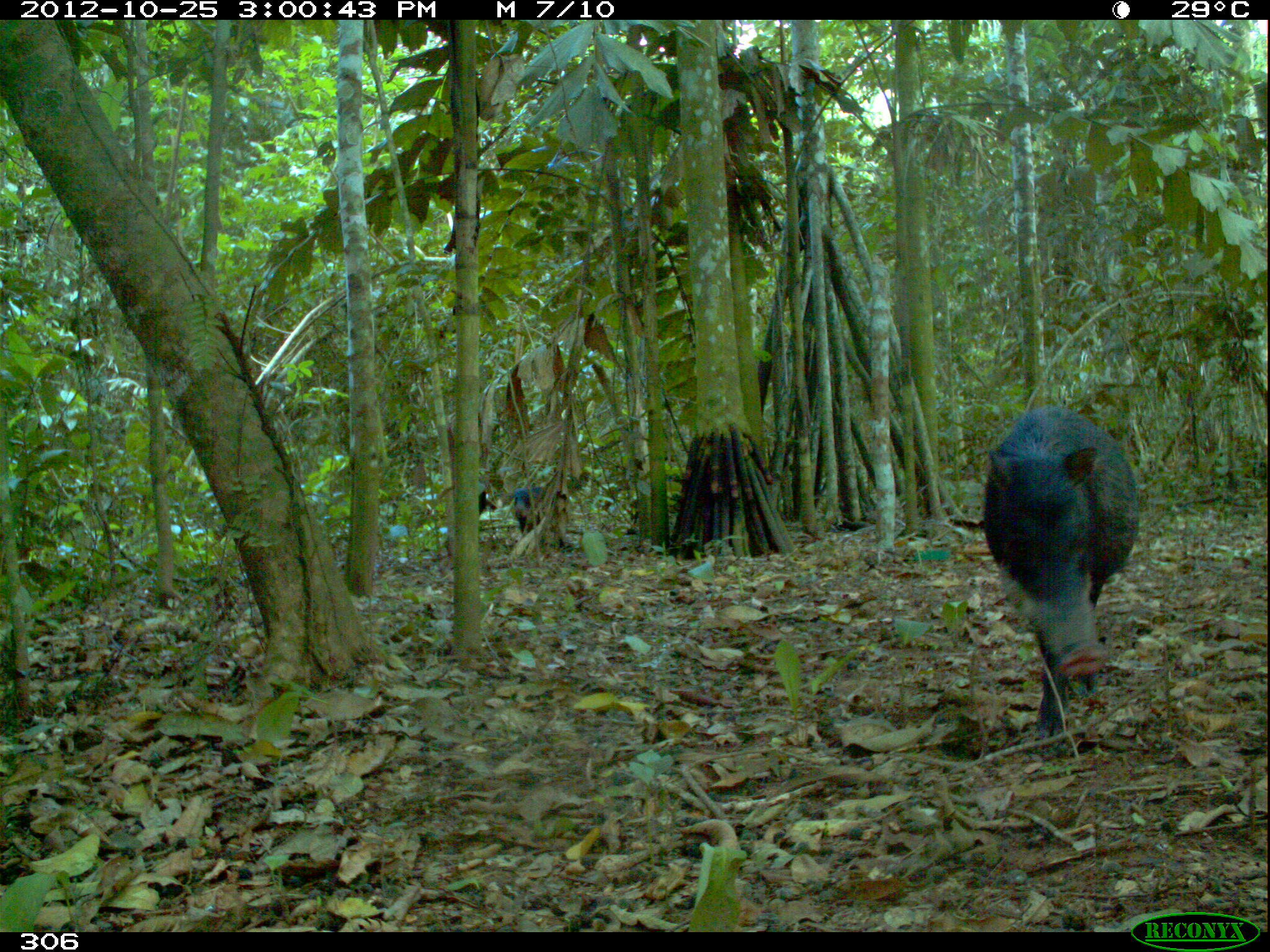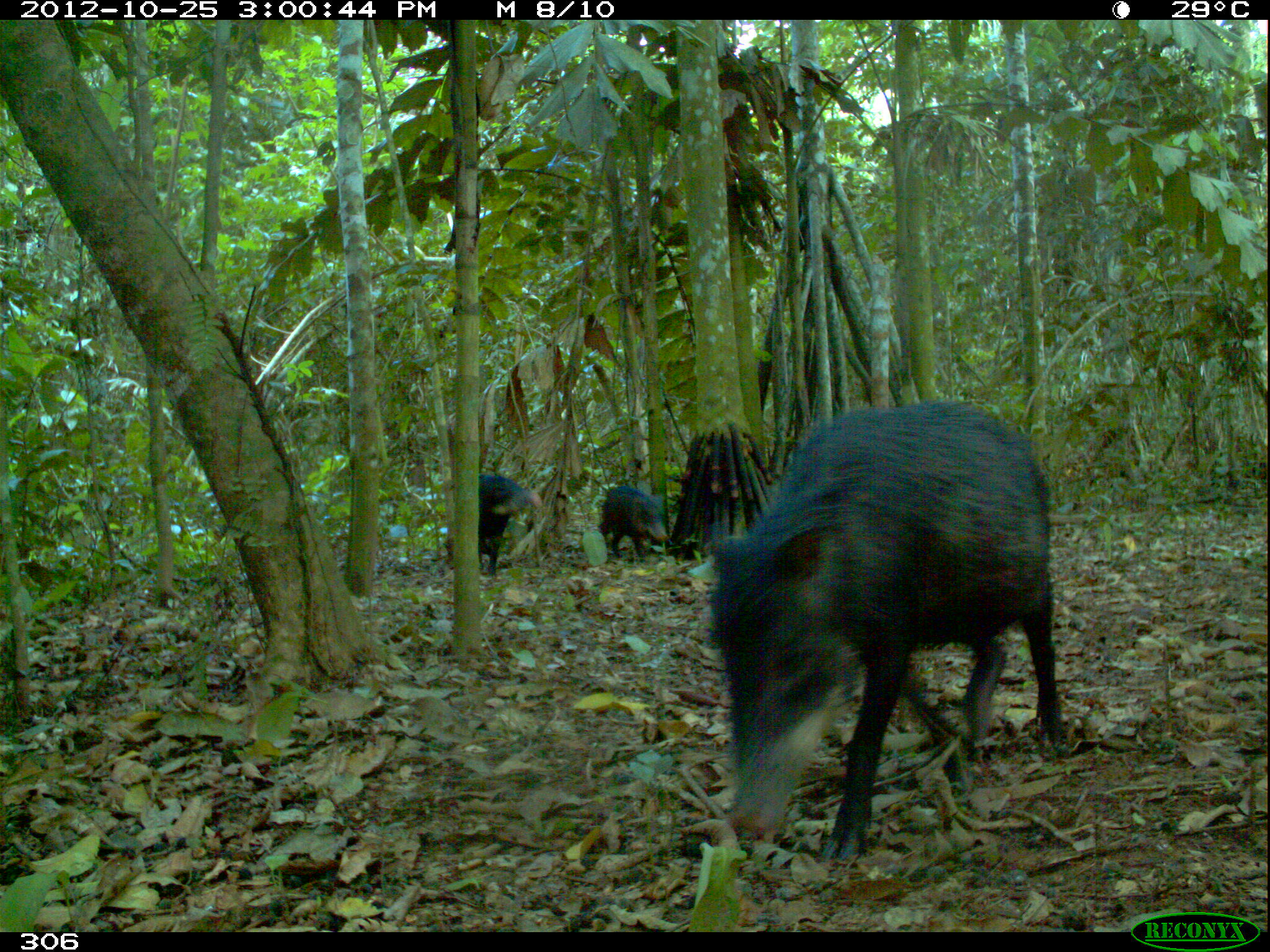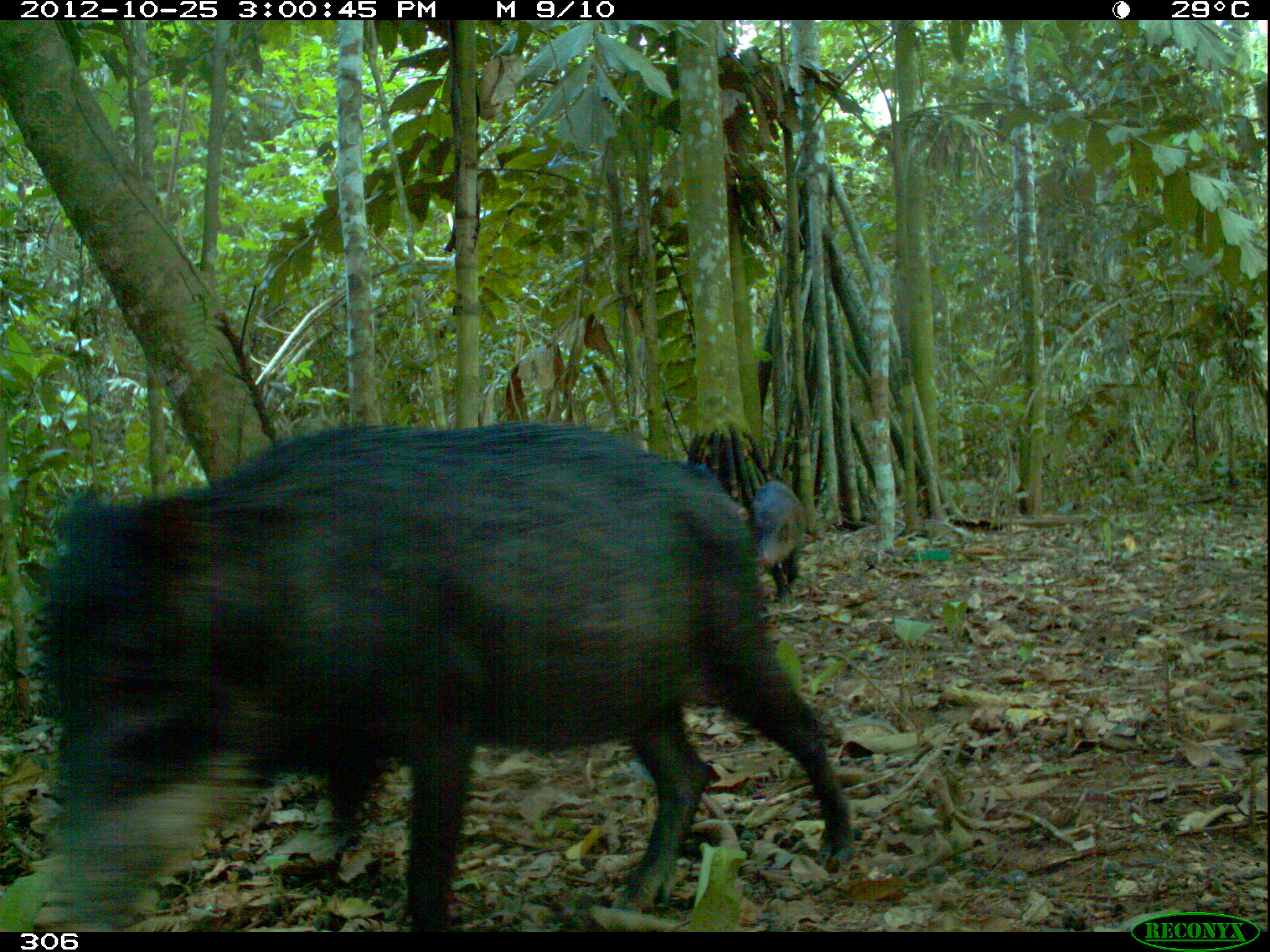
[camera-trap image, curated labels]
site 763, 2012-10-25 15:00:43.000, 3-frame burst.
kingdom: Animalia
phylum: Chordata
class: Mammalia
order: Artiodactyla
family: Tayassuidae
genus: Tayassu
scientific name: Tayassu pecari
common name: white-lipped peccary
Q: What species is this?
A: Tayassu pecari (white-lipped peccary).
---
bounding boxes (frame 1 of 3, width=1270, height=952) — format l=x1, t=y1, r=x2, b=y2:
tayassu pecari: l=978, t=399, r=1141, b=742; l=515, t=486, r=568, b=548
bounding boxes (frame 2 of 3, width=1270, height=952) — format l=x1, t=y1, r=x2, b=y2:
tayassu pecari: l=707, t=398, r=1069, b=863; l=478, t=473, r=542, b=578; l=600, t=484, r=666, b=559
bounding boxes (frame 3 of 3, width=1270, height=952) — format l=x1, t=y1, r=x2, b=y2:
tayassu pecari: l=28, t=410, r=850, b=932; l=746, t=472, r=804, b=598